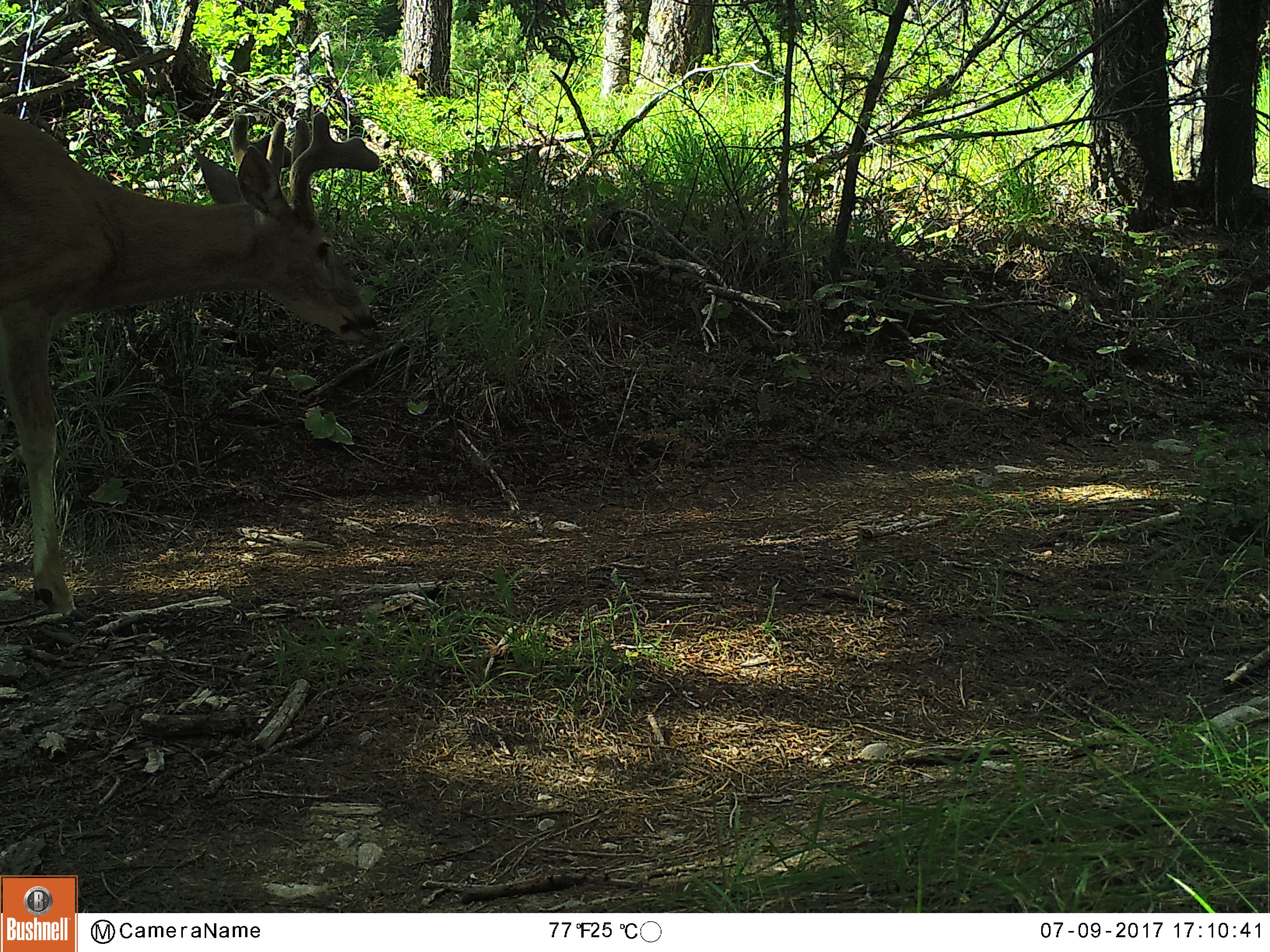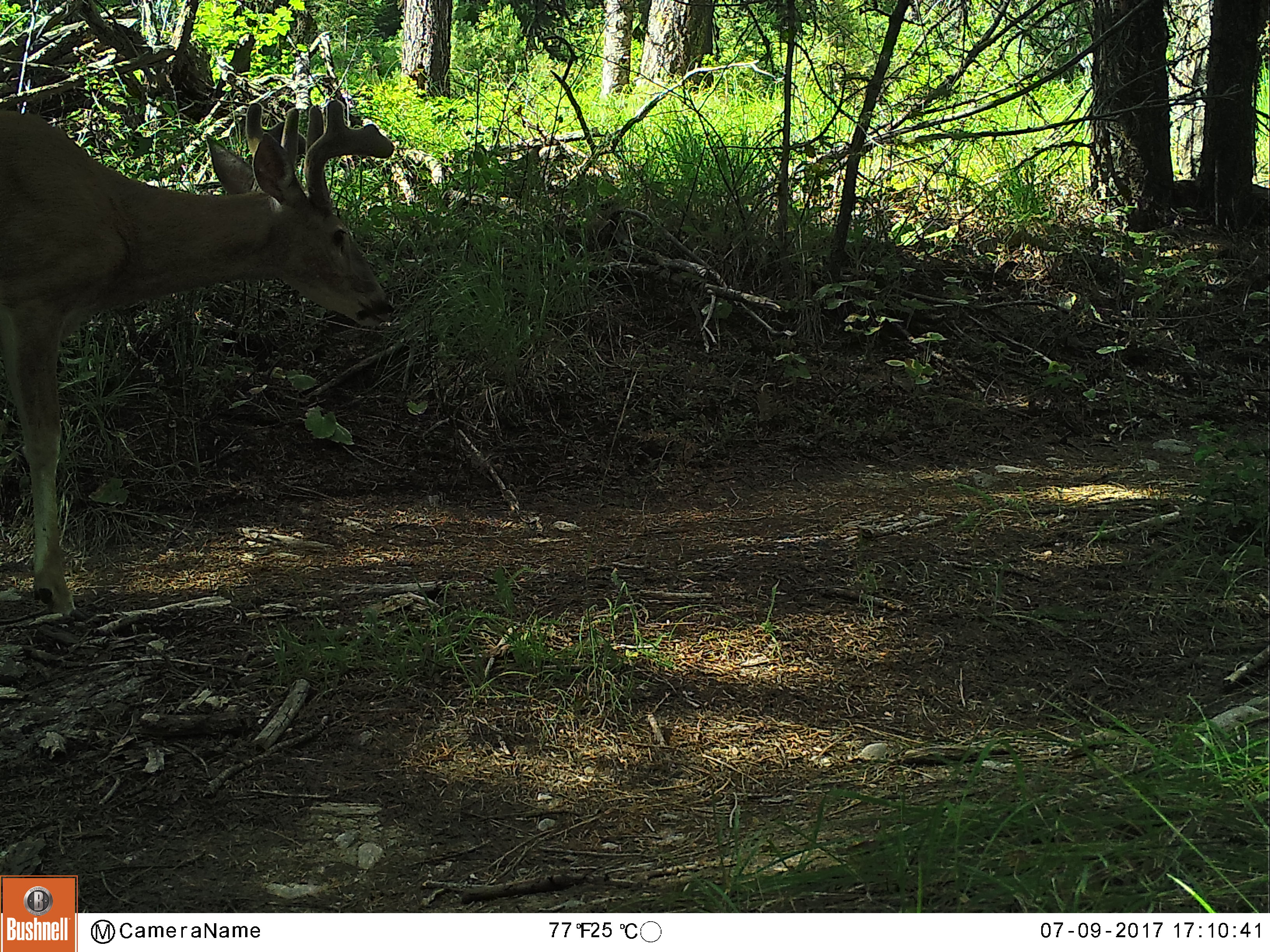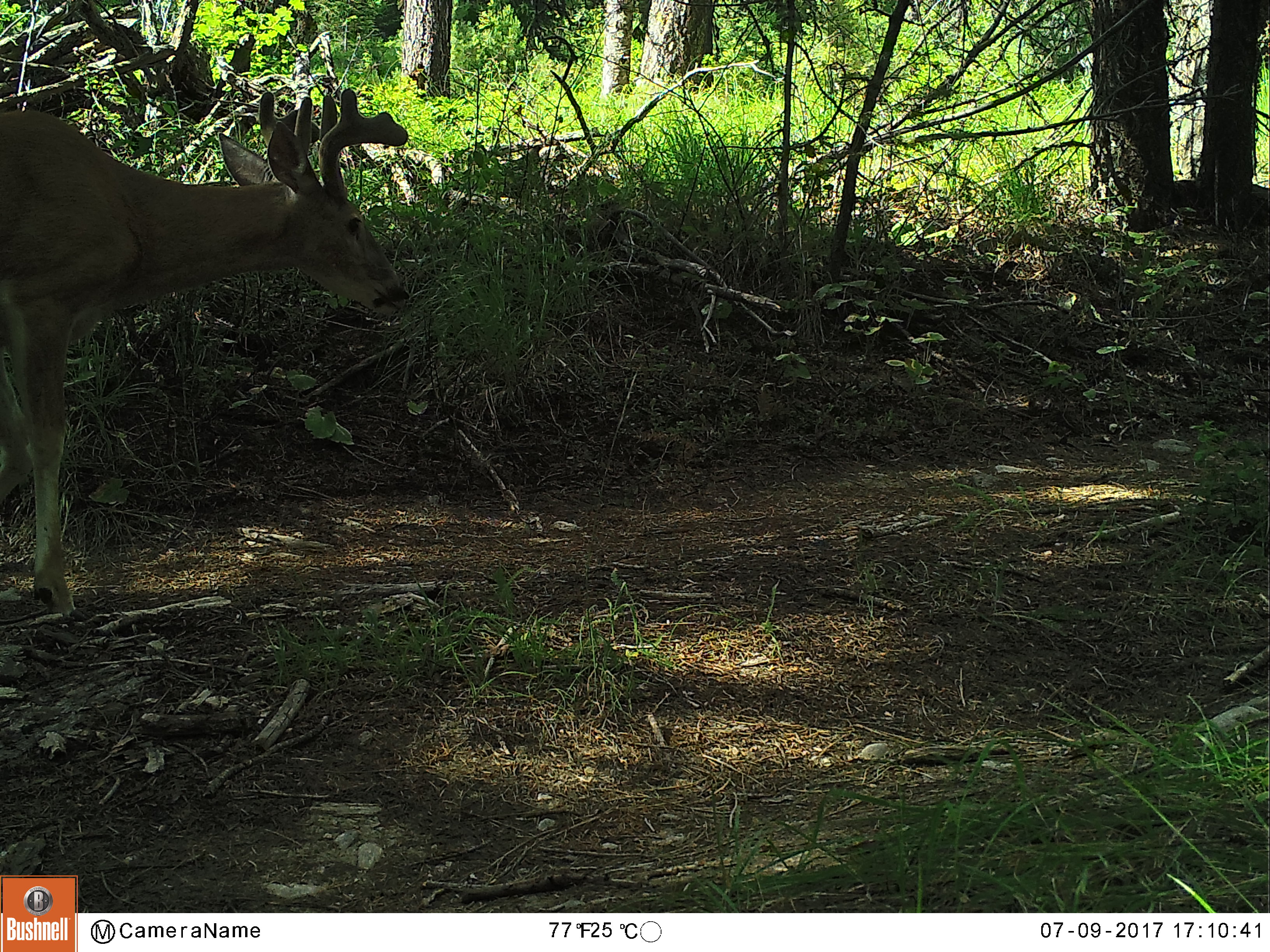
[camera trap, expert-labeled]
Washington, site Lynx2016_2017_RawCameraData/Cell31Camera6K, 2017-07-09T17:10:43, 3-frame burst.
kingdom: Animalia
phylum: Chordata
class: Mammalia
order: Artiodactyla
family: Cervidae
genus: Odocoileus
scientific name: Odocoileus virginianus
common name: white-tailed deer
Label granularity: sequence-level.